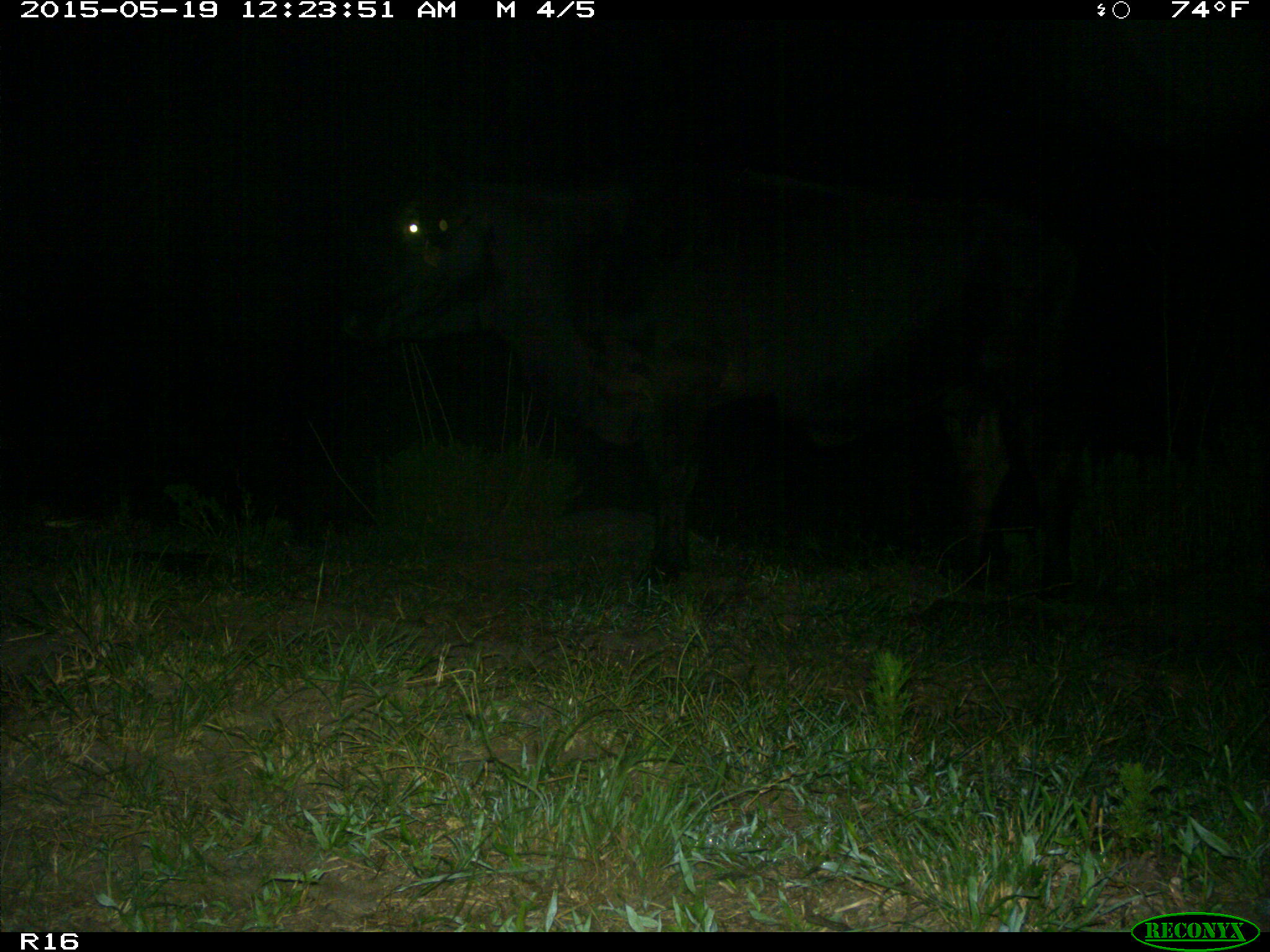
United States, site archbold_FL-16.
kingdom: Animalia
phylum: Chordata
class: Mammalia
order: Artiodactyla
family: Bovidae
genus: Bos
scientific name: Bos taurus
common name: domestic cow